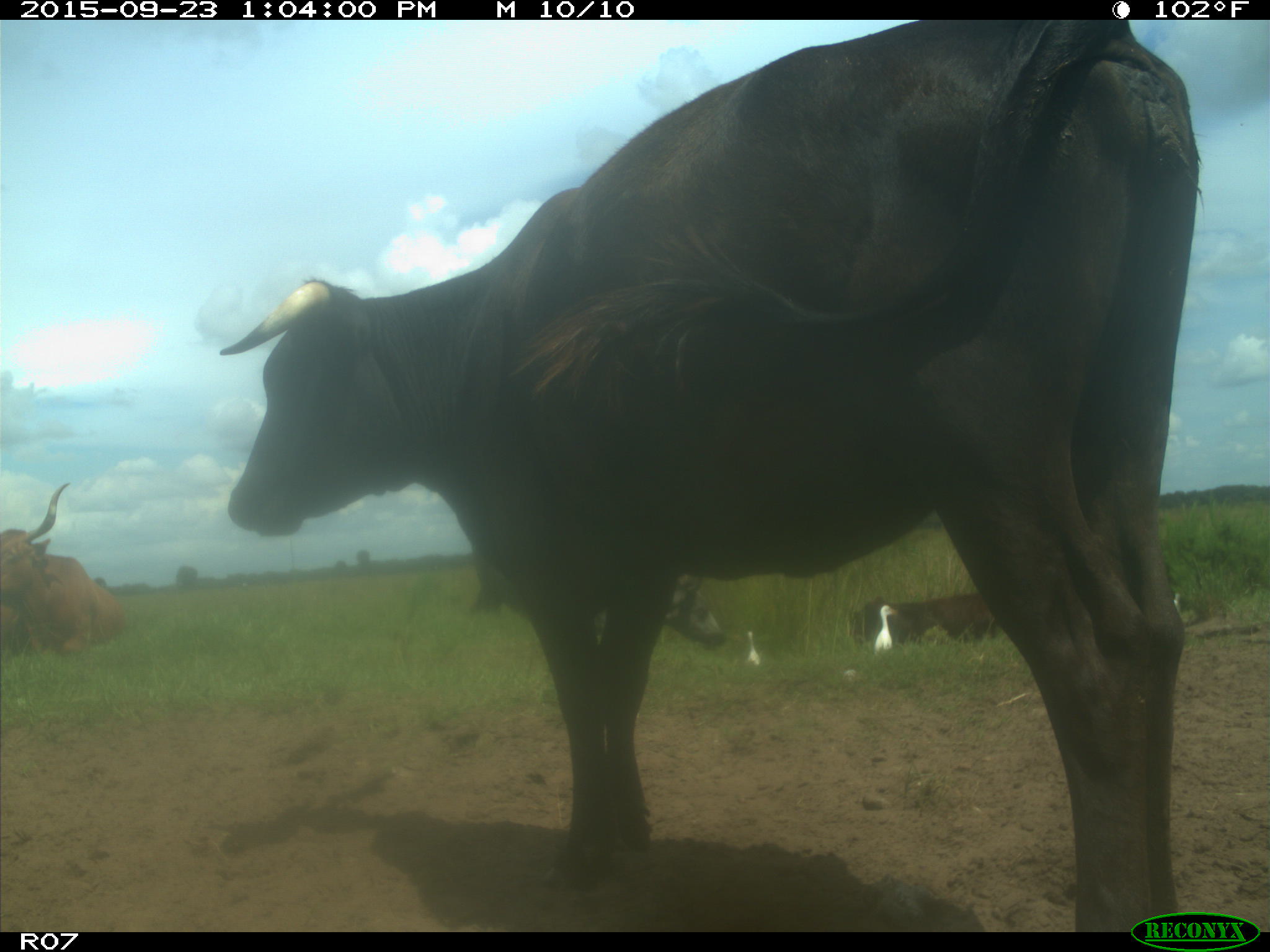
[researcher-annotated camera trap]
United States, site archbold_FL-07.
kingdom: Animalia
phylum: Chordata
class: Mammalia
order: Artiodactyla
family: Bovidae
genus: Bos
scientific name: Bos taurus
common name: domestic cow